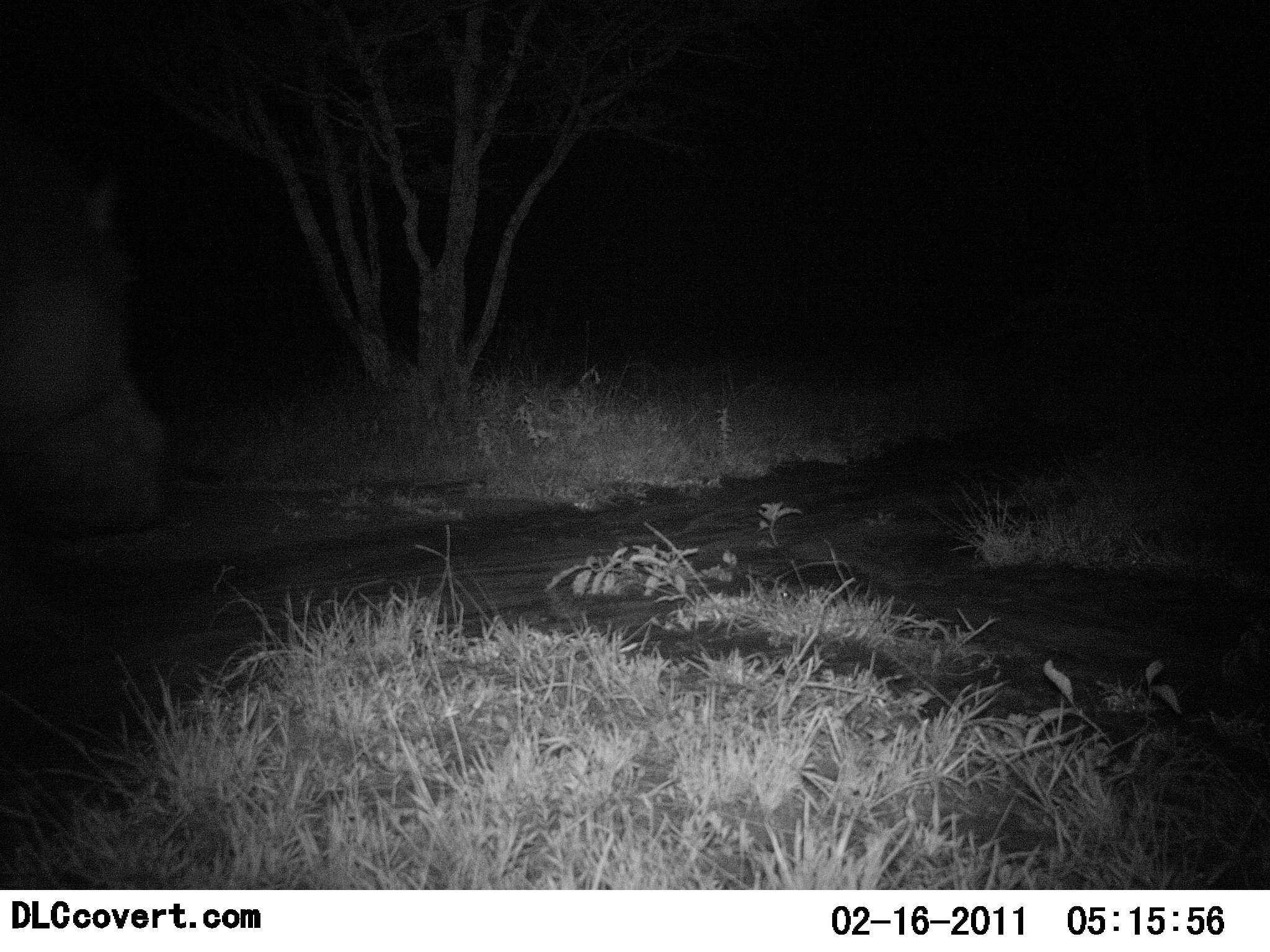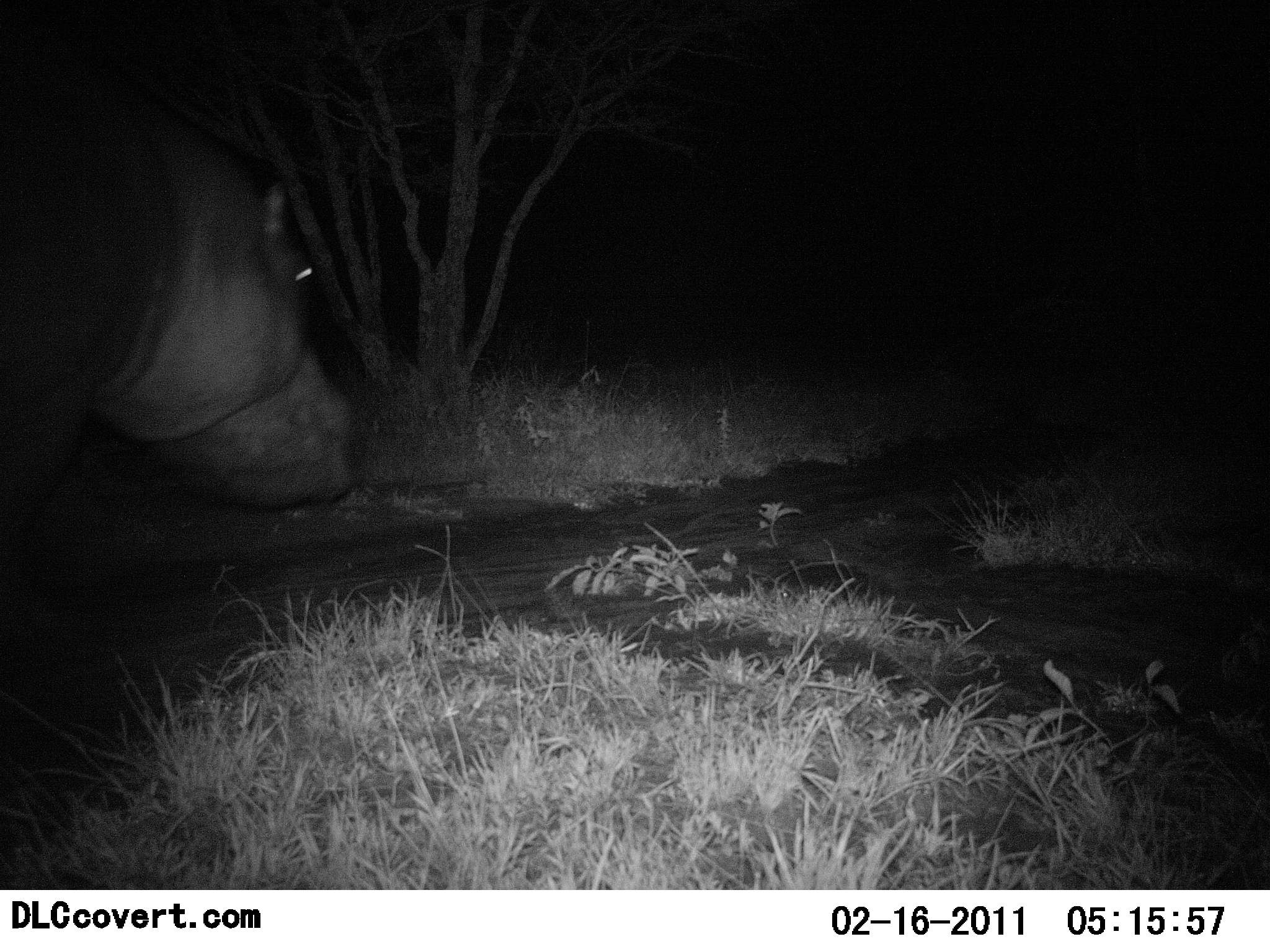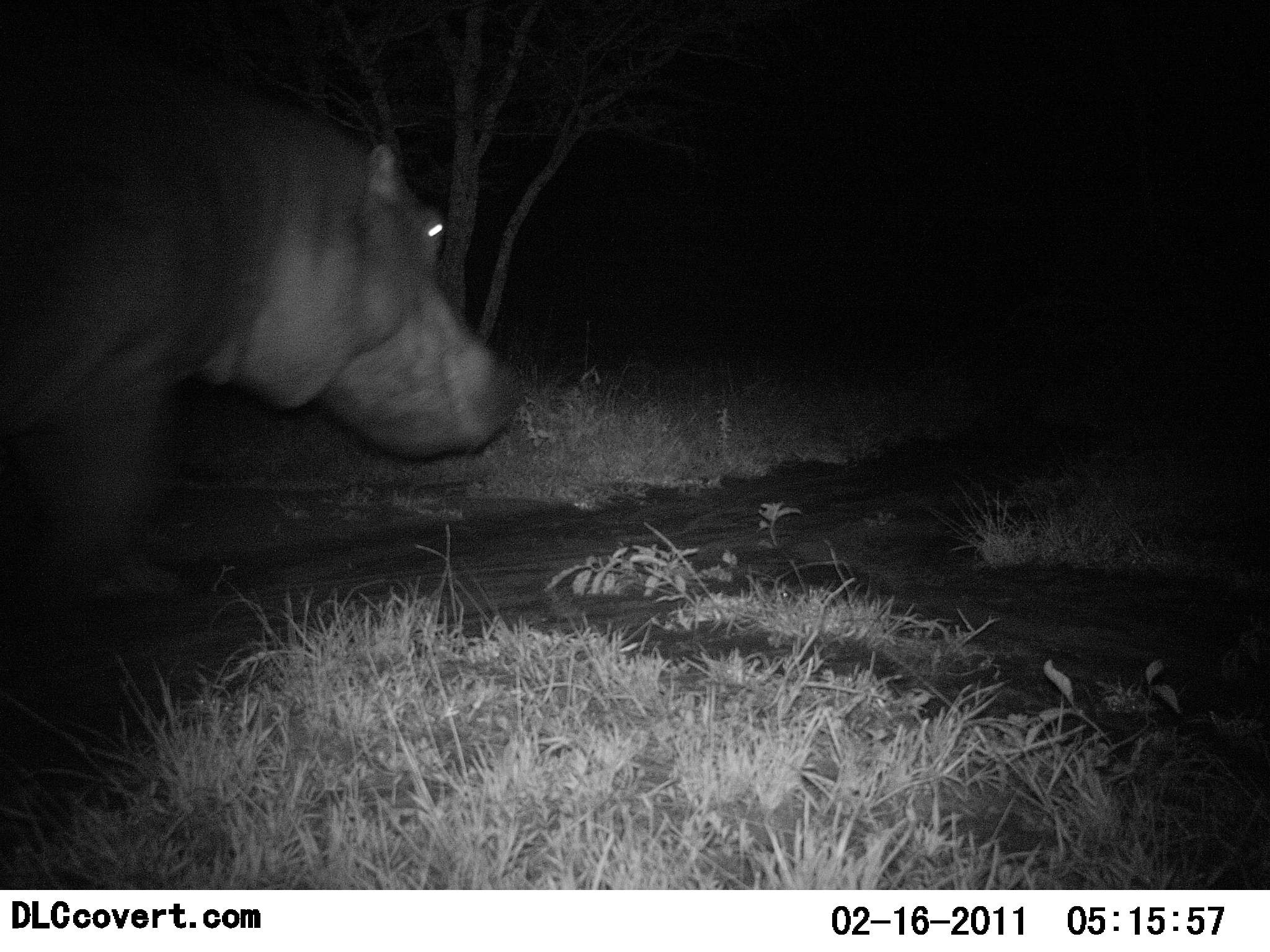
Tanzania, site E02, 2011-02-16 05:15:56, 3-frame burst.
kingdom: Animalia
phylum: Chordata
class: Mammalia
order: Artiodactyla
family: Hippopotamidae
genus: Hippopotamus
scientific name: Hippopotamus amphibius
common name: hippopotamus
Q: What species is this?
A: Hippopotamus (Hippopotamus amphibius).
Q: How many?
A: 1.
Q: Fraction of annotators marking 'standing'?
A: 9%.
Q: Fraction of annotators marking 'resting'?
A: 0%.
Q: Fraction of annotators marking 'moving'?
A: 91%.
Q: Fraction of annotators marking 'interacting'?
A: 0%.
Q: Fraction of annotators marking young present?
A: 0%.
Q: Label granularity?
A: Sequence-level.